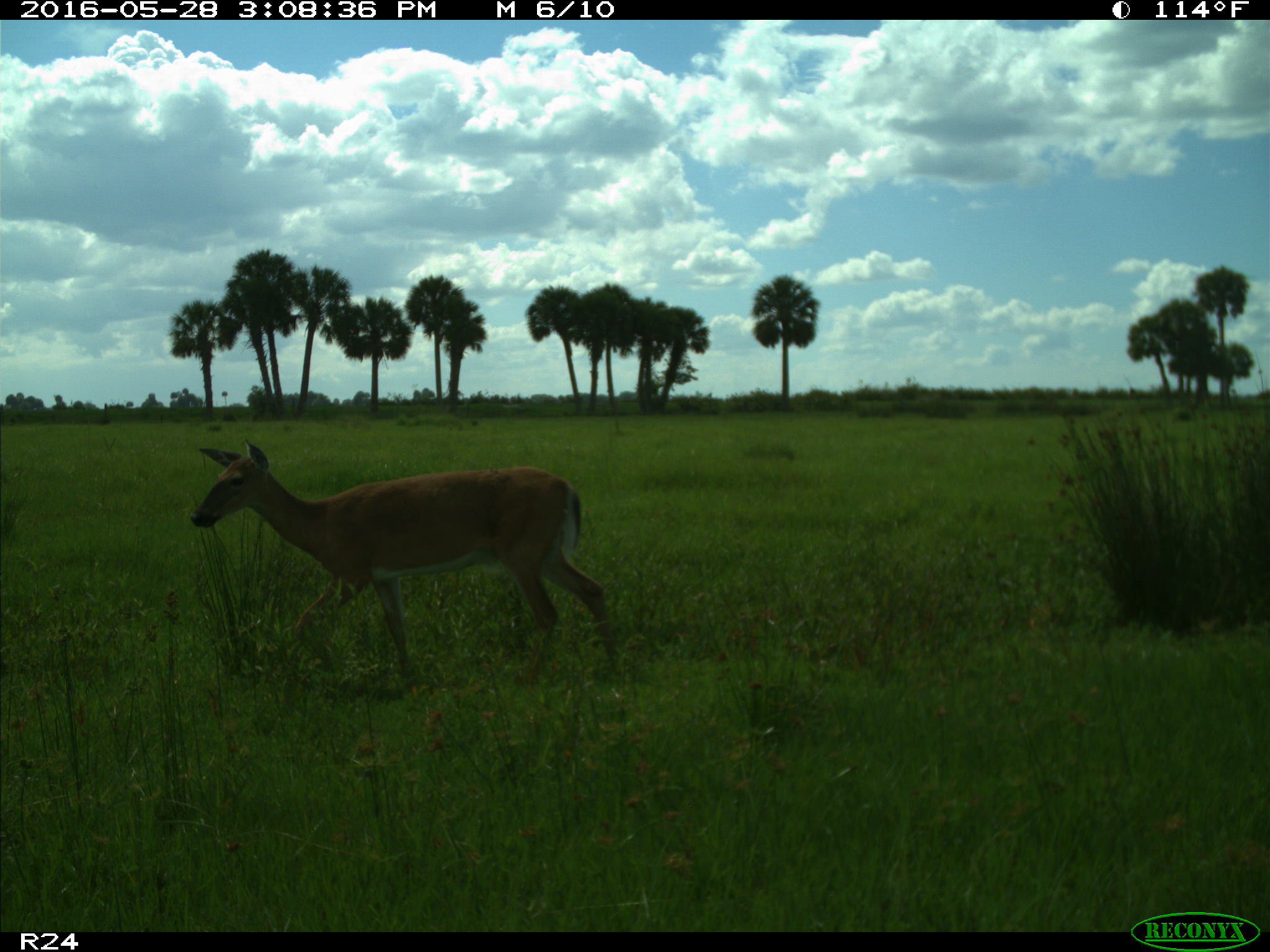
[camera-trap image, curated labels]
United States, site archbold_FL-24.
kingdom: Animalia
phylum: Chordata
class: Mammalia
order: Artiodactyla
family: Cervidae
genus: Odocoileus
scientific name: Odocoileus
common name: deer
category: unidentified deer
Unidentified deer (deer) (Odocoileus).